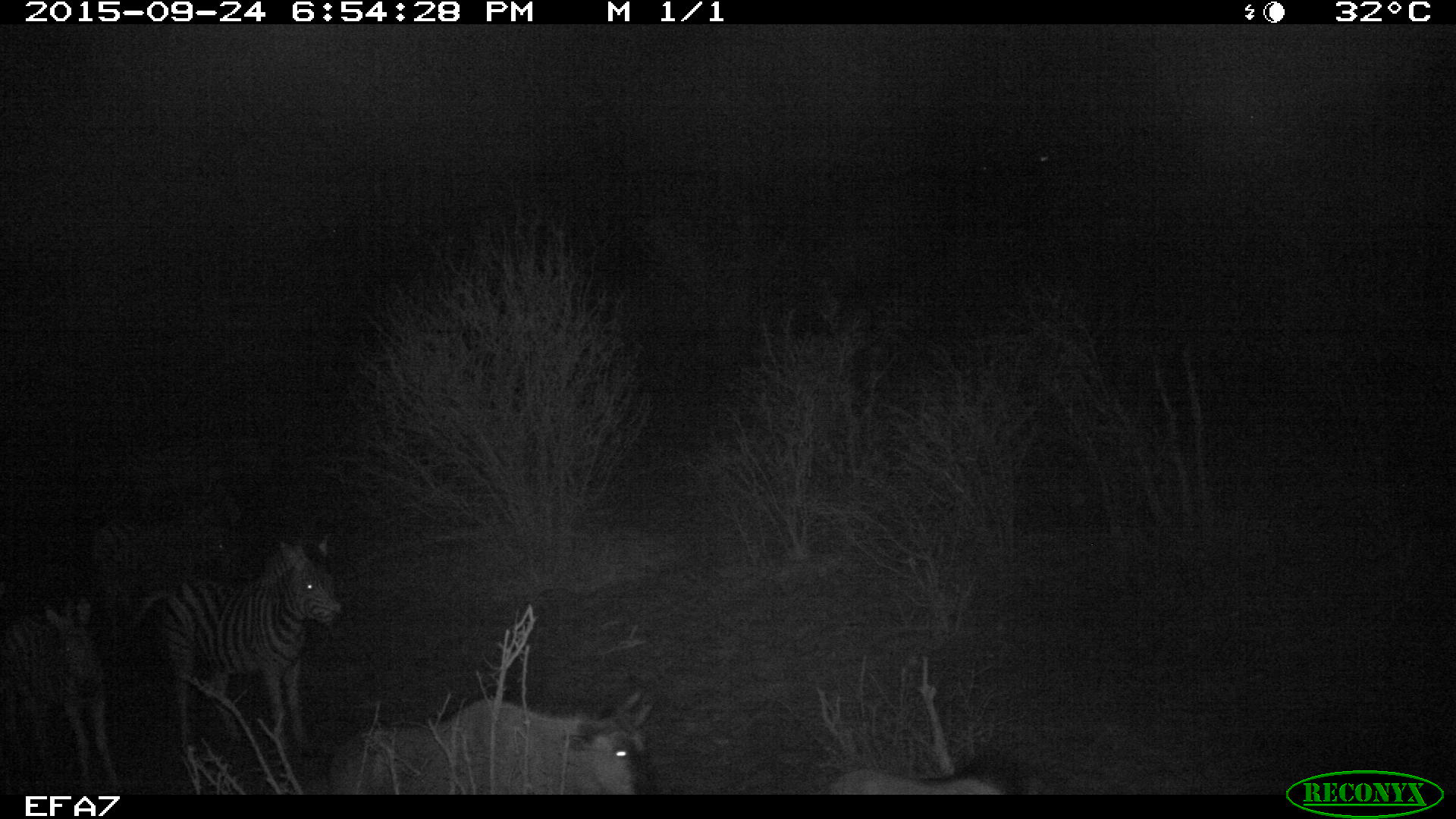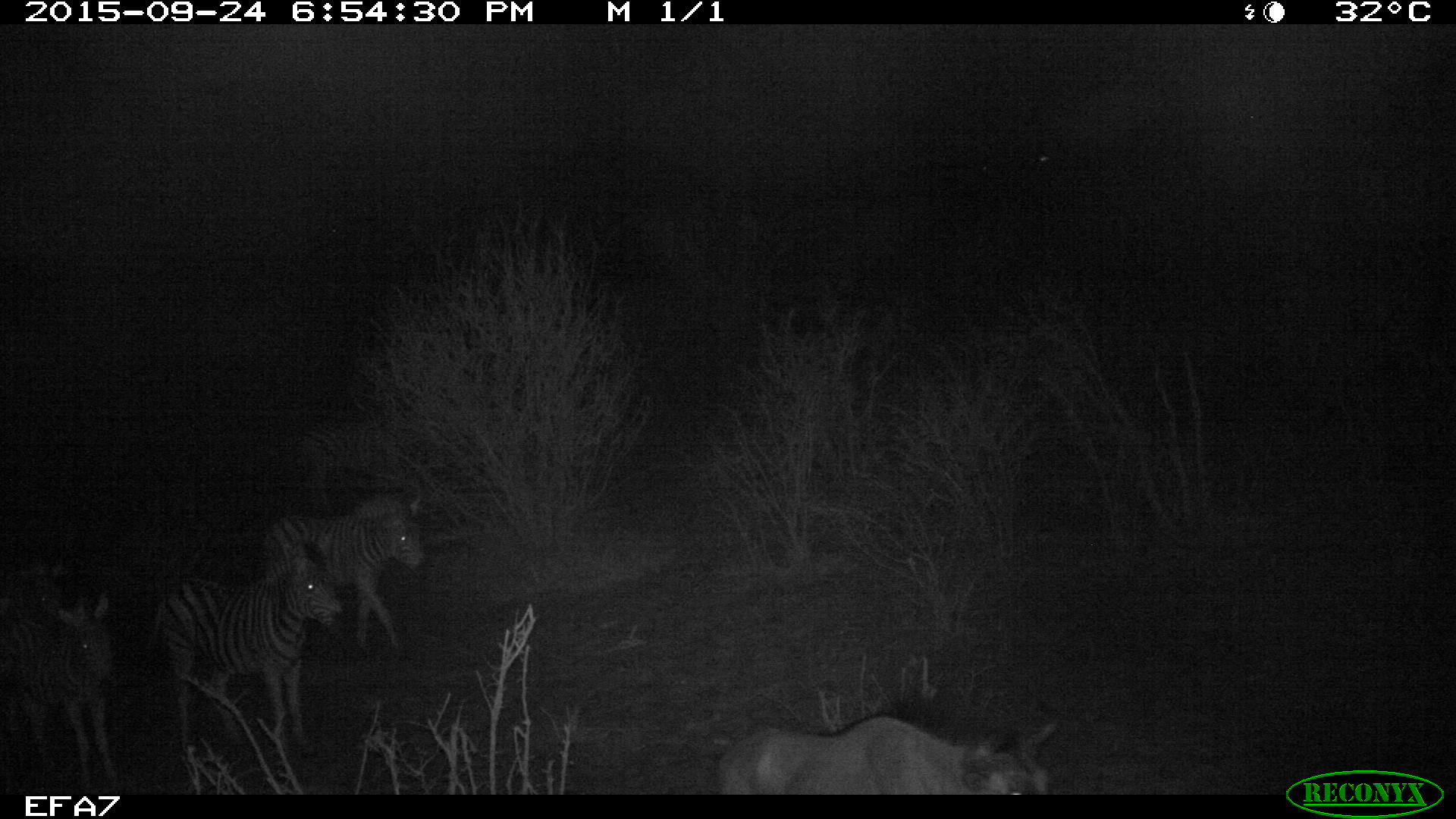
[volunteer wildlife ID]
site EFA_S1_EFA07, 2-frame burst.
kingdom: Animalia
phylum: Chordata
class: Mammalia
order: Artiodactyla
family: Bovidae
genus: Connochaetes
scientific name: Connochaetes taurinus taurinus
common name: blue wildebeest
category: wildebeestblue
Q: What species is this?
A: Wildebeestblue (blue wildebeest) (Connochaetes taurinus taurinus).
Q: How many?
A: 2.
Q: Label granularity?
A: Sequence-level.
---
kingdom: Animalia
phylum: Chordata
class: Mammalia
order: Perissodactyla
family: Equidae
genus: Equus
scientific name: Equus quagga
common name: plains zebra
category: zebraplains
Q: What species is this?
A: Zebraplains (plains zebra) (Equus quagga).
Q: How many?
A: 4.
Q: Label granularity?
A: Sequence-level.